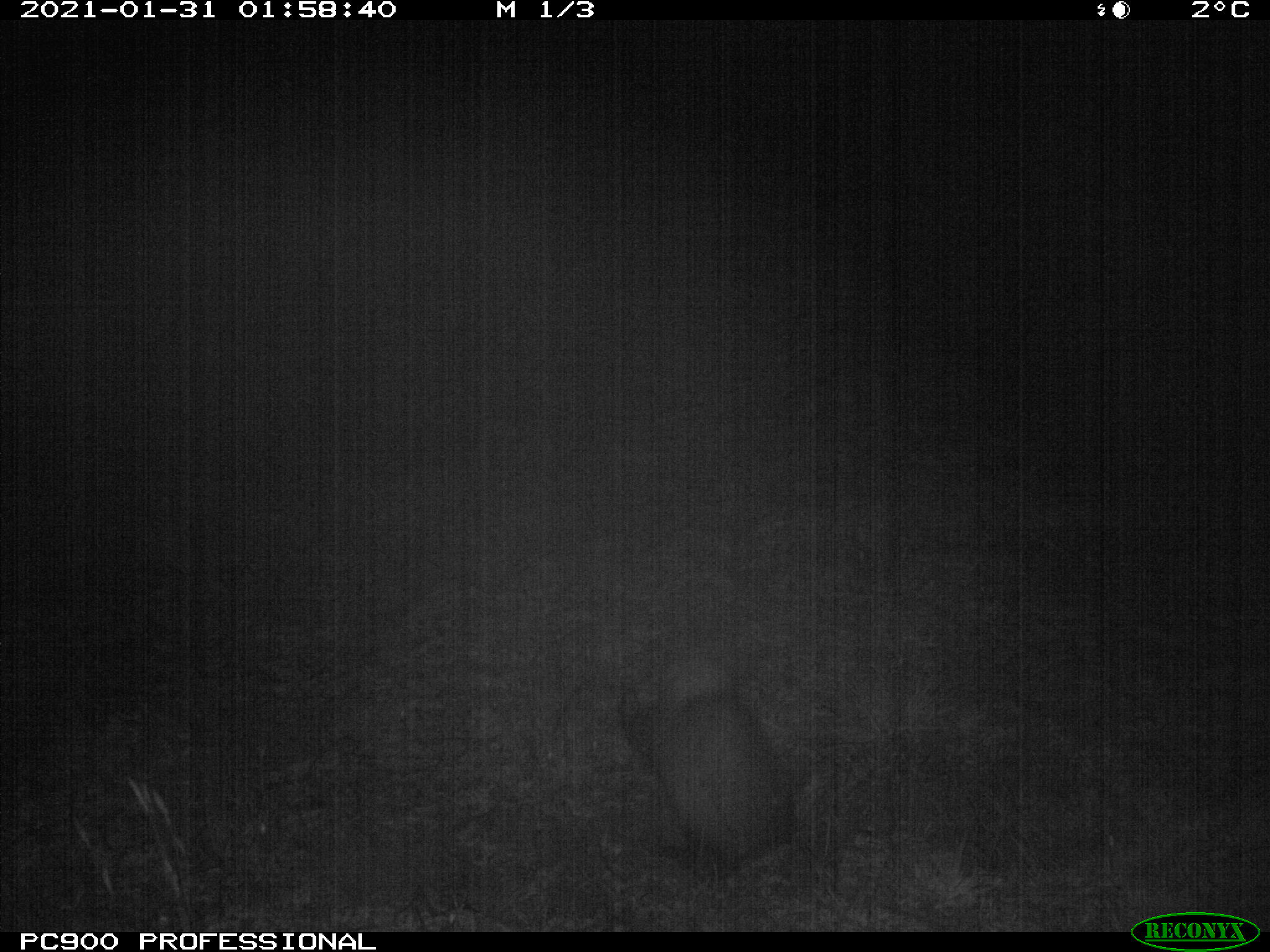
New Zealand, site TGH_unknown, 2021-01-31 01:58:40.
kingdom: Animalia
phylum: Chordata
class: Mammalia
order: Carnivora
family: Mustelidae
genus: Mustela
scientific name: Mustela furo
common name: ferret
Ferret (Mustela furo).